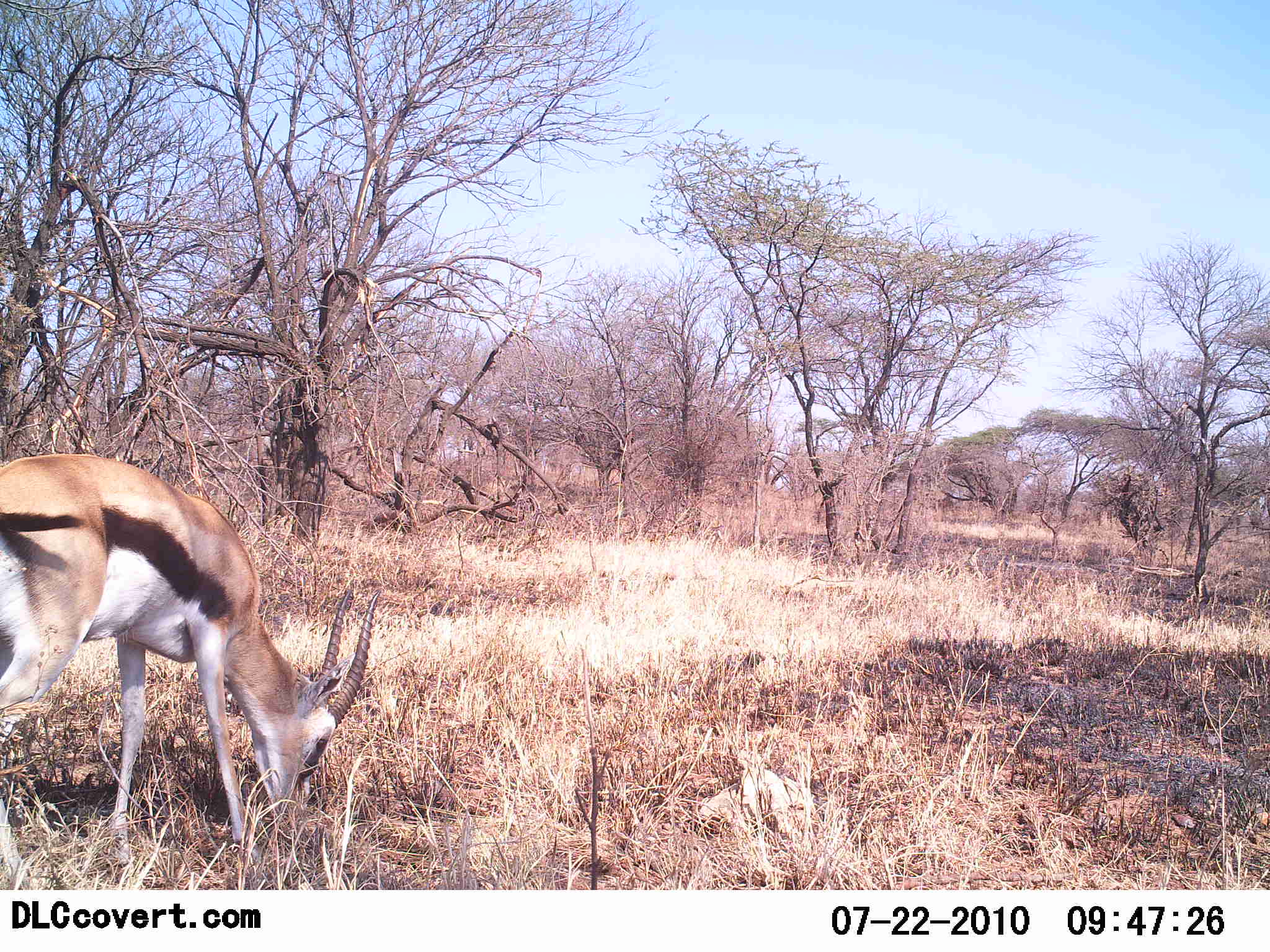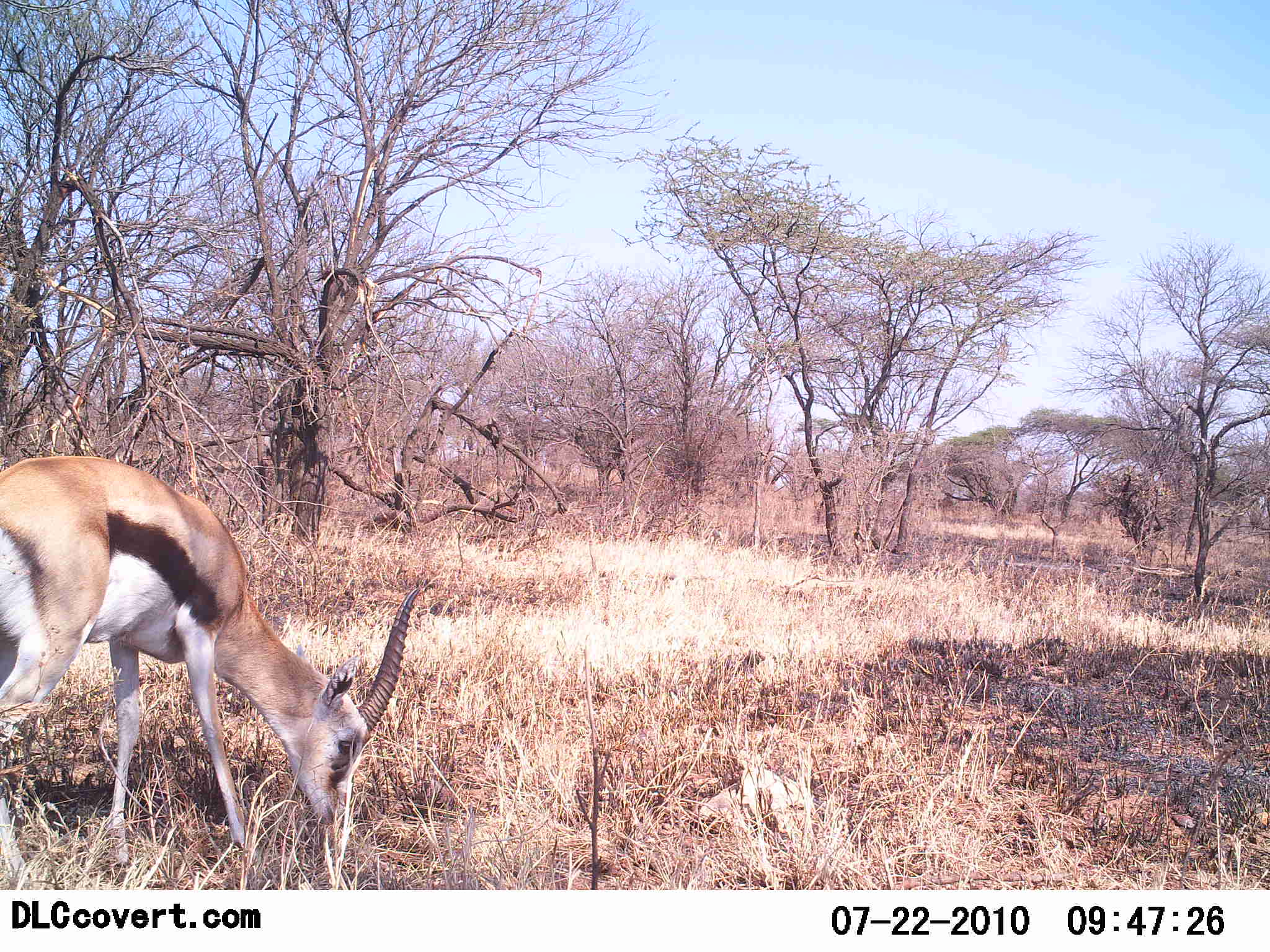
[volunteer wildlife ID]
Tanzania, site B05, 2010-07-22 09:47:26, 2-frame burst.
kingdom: Animalia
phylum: Chordata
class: Mammalia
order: Artiodactyla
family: Bovidae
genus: Eudorcas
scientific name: Eudorcas thomsonii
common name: thomson's gazelle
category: gazellethomsons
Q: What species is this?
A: Gazellethomsons (thomson's gazelle) (Eudorcas thomsonii).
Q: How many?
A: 1.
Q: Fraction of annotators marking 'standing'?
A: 14%.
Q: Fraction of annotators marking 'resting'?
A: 0%.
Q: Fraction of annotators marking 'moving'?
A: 0%.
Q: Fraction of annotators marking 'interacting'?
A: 0%.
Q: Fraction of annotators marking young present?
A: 0%.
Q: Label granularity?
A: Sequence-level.